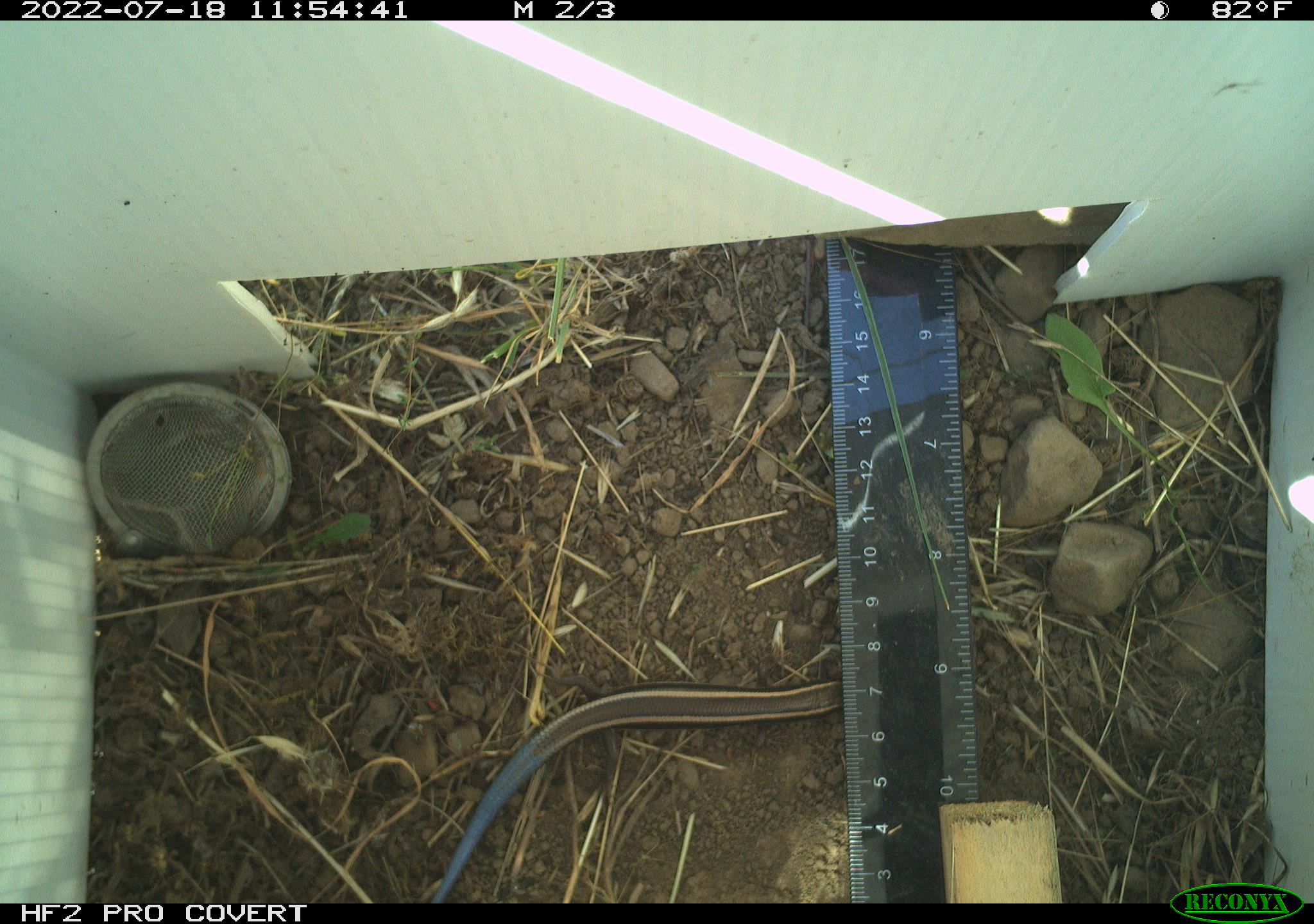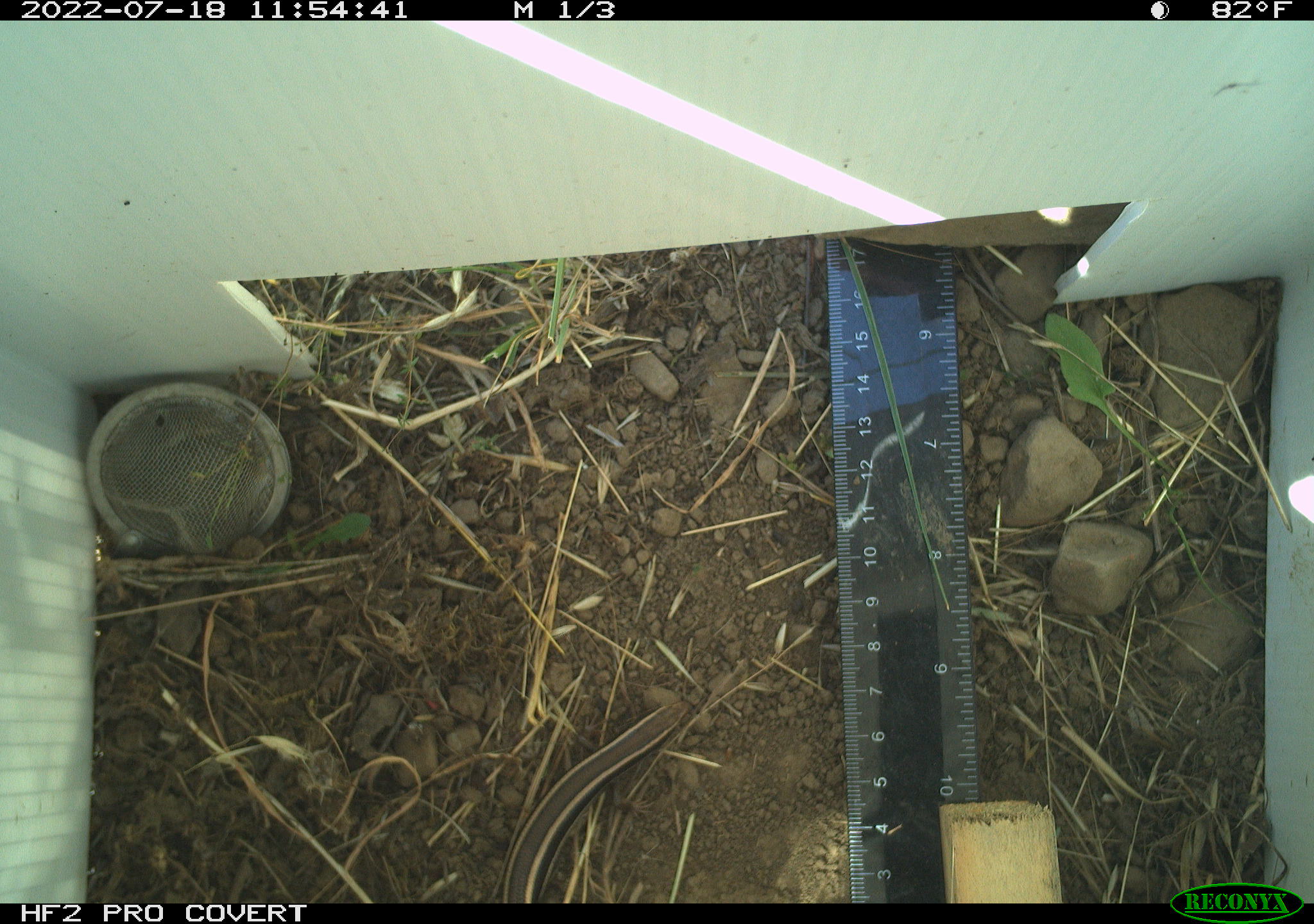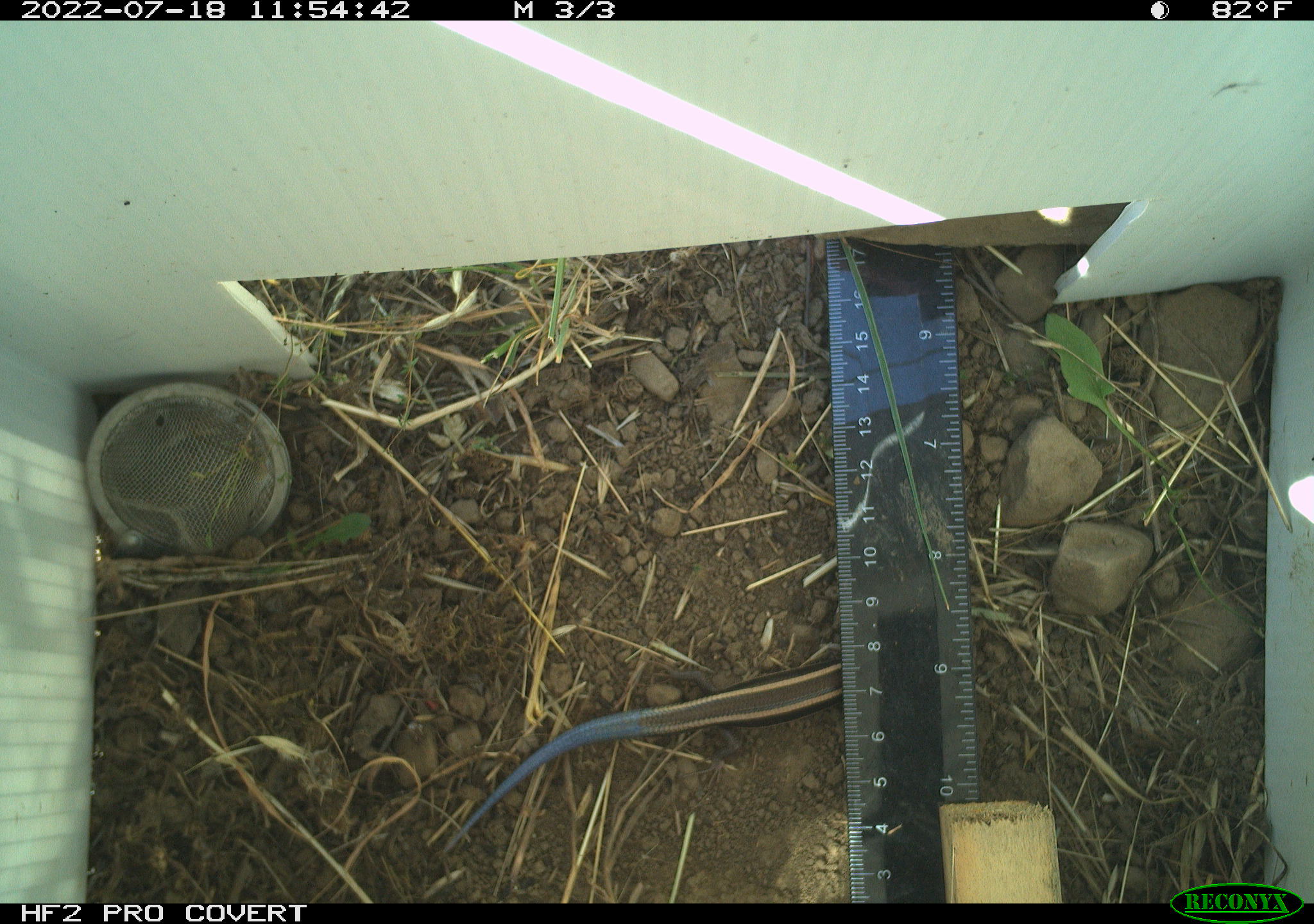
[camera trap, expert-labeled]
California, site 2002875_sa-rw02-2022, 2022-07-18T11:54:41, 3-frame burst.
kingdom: Animalia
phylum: Chordata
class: Reptilia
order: Squamata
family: Scincidae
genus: Plestiodon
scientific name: Plestiodon skiltonianus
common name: western skink